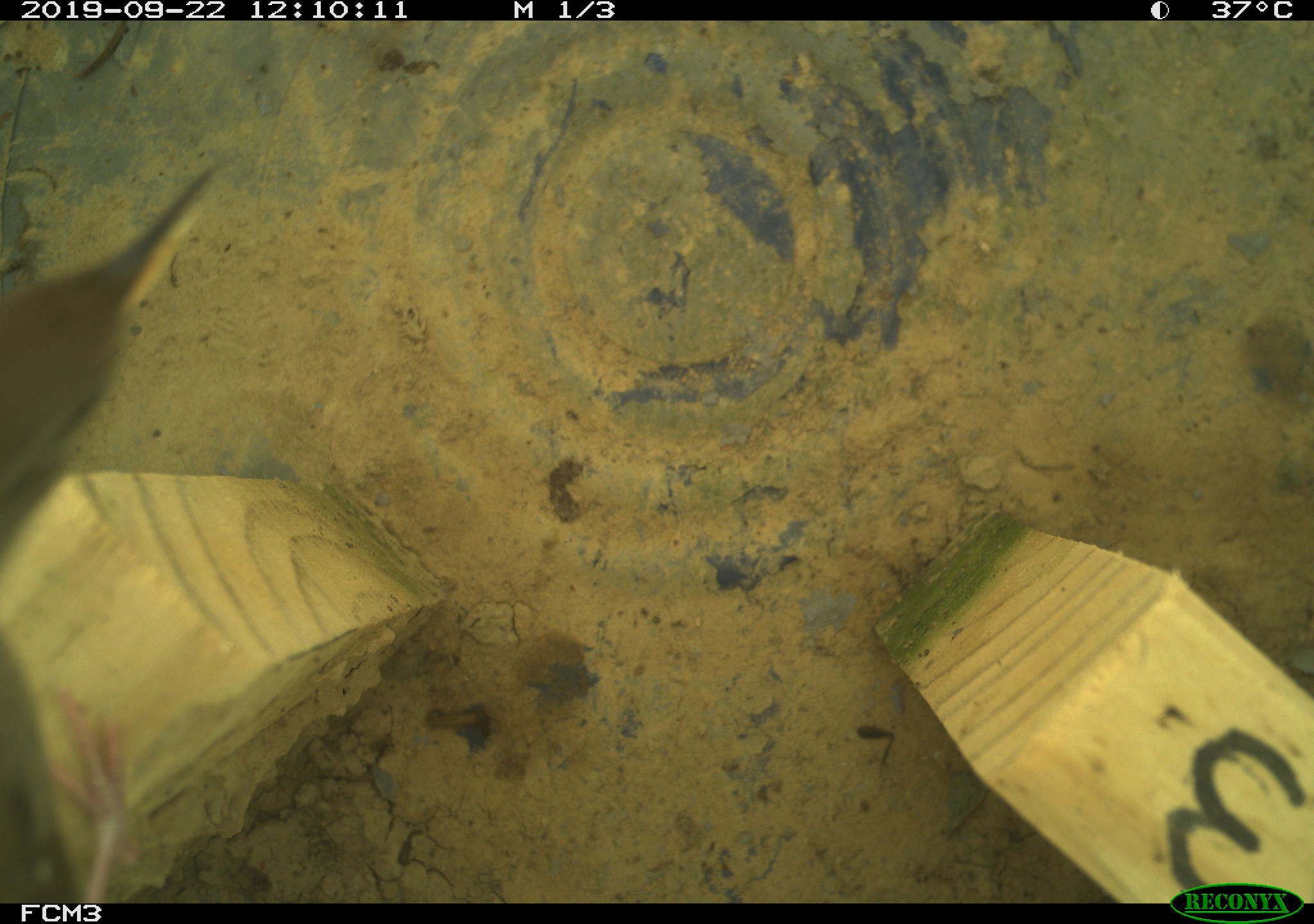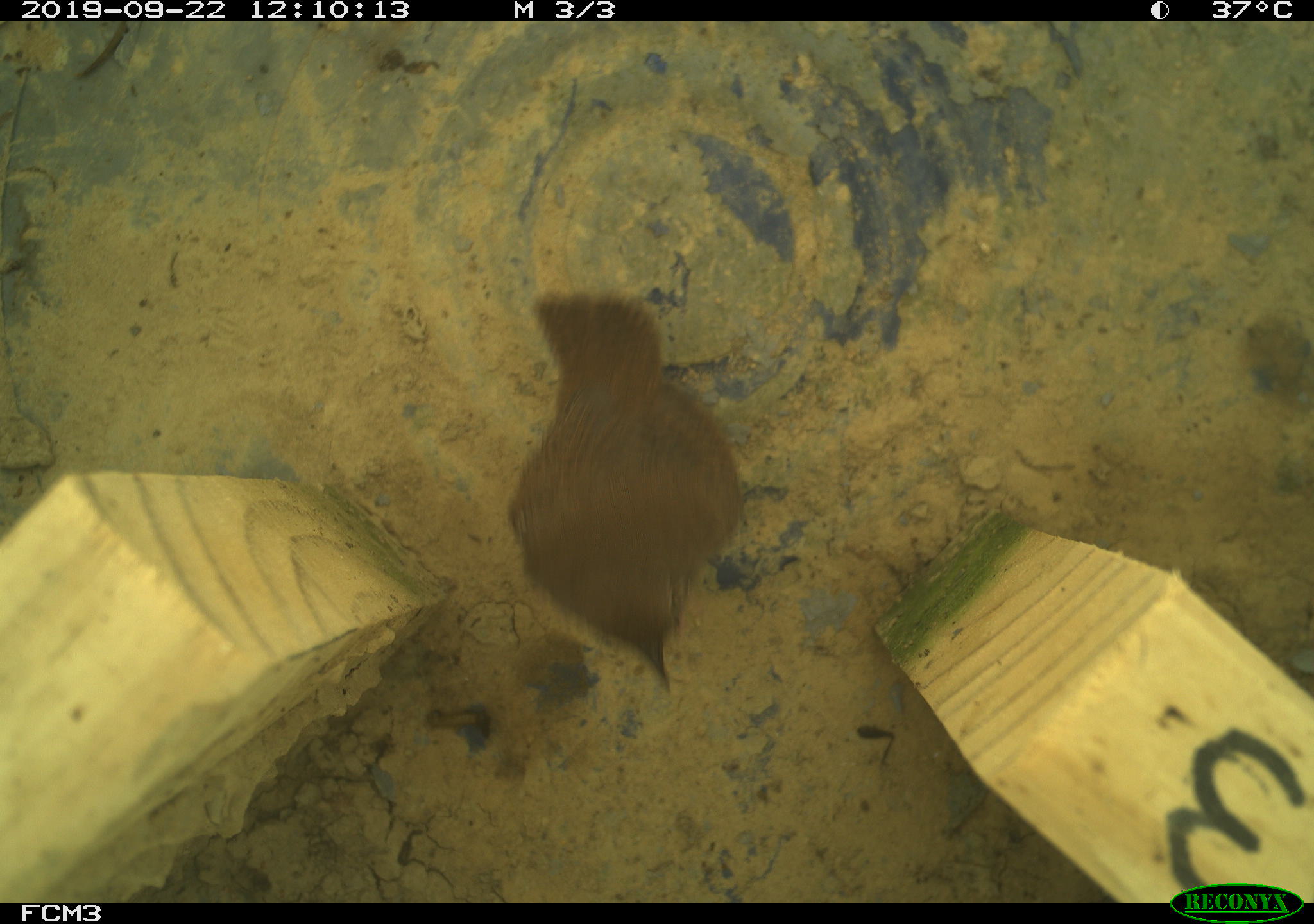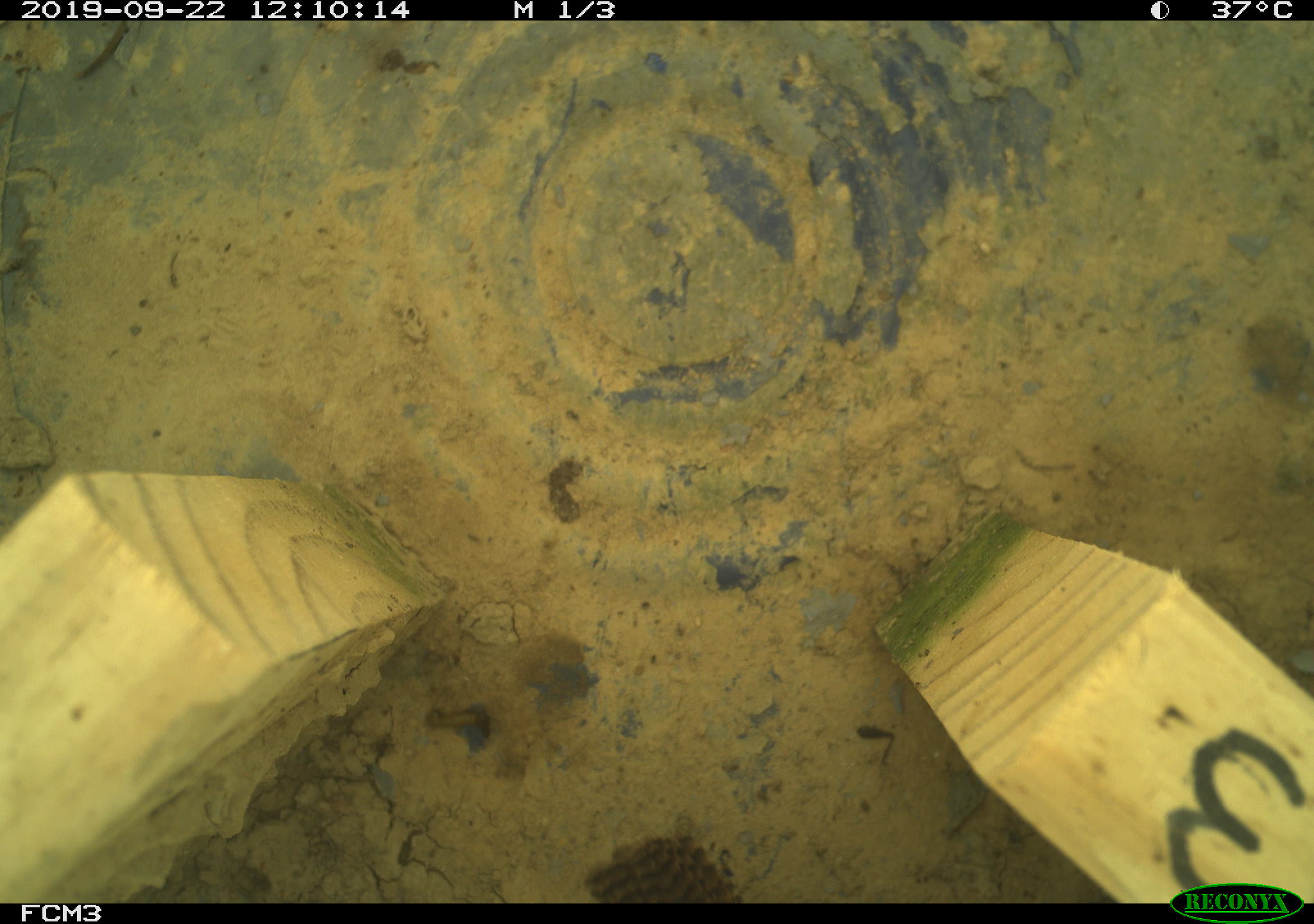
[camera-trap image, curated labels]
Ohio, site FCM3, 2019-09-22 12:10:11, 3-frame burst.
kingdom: Animalia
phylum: Chordata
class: Aves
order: Passeriformes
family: Troglodytidae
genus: Troglodytes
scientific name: Troglodytes aedon aedon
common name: northern house wren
Northern house wren (Troglodytes aedon aedon).